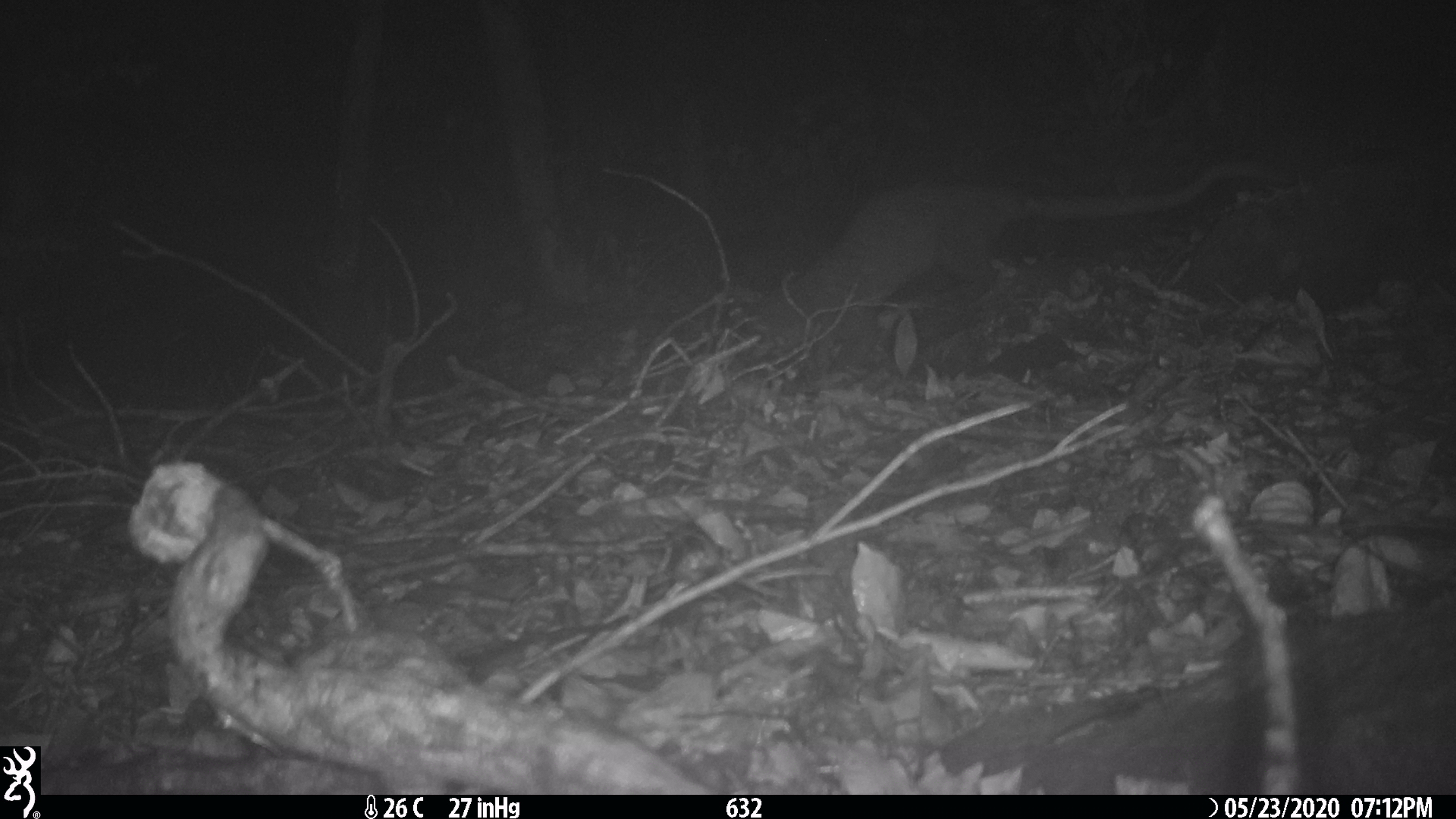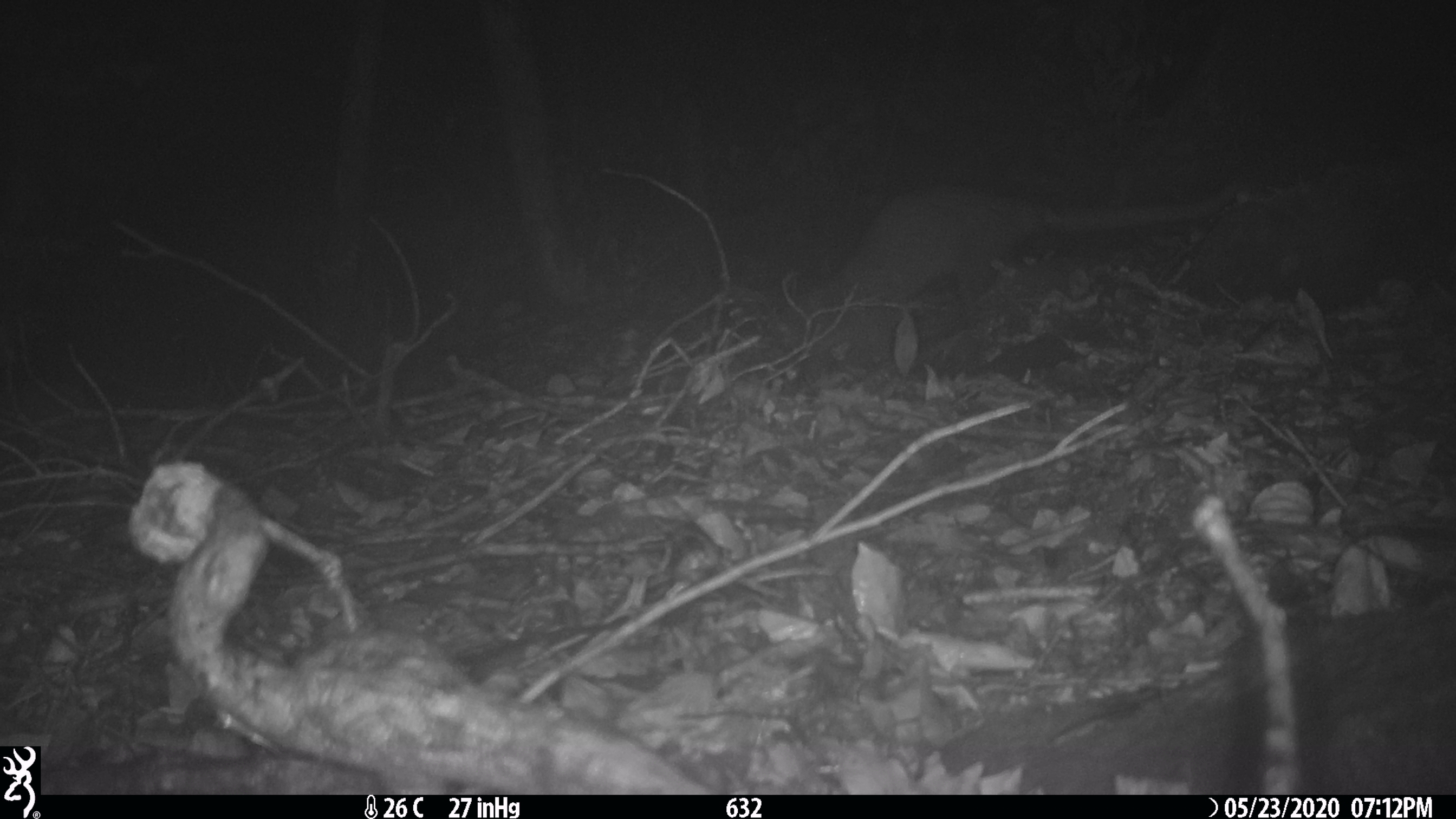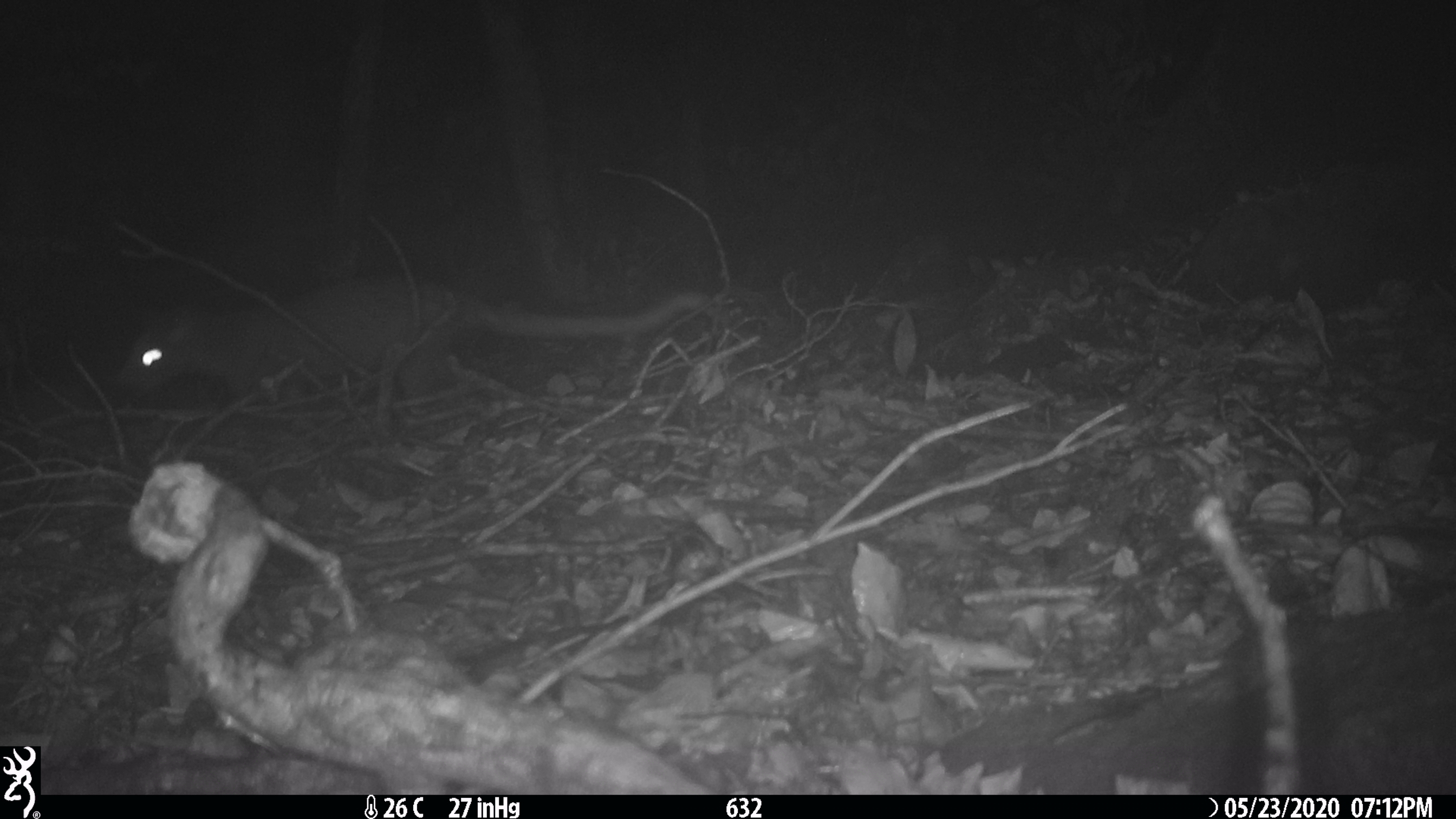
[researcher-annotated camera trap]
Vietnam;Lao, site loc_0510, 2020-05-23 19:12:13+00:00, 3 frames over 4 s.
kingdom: Animalia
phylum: Chordata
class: Mammalia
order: Carnivora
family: Viverridae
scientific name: Paradoxurinae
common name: palm civet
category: unidentified palm civet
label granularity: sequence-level